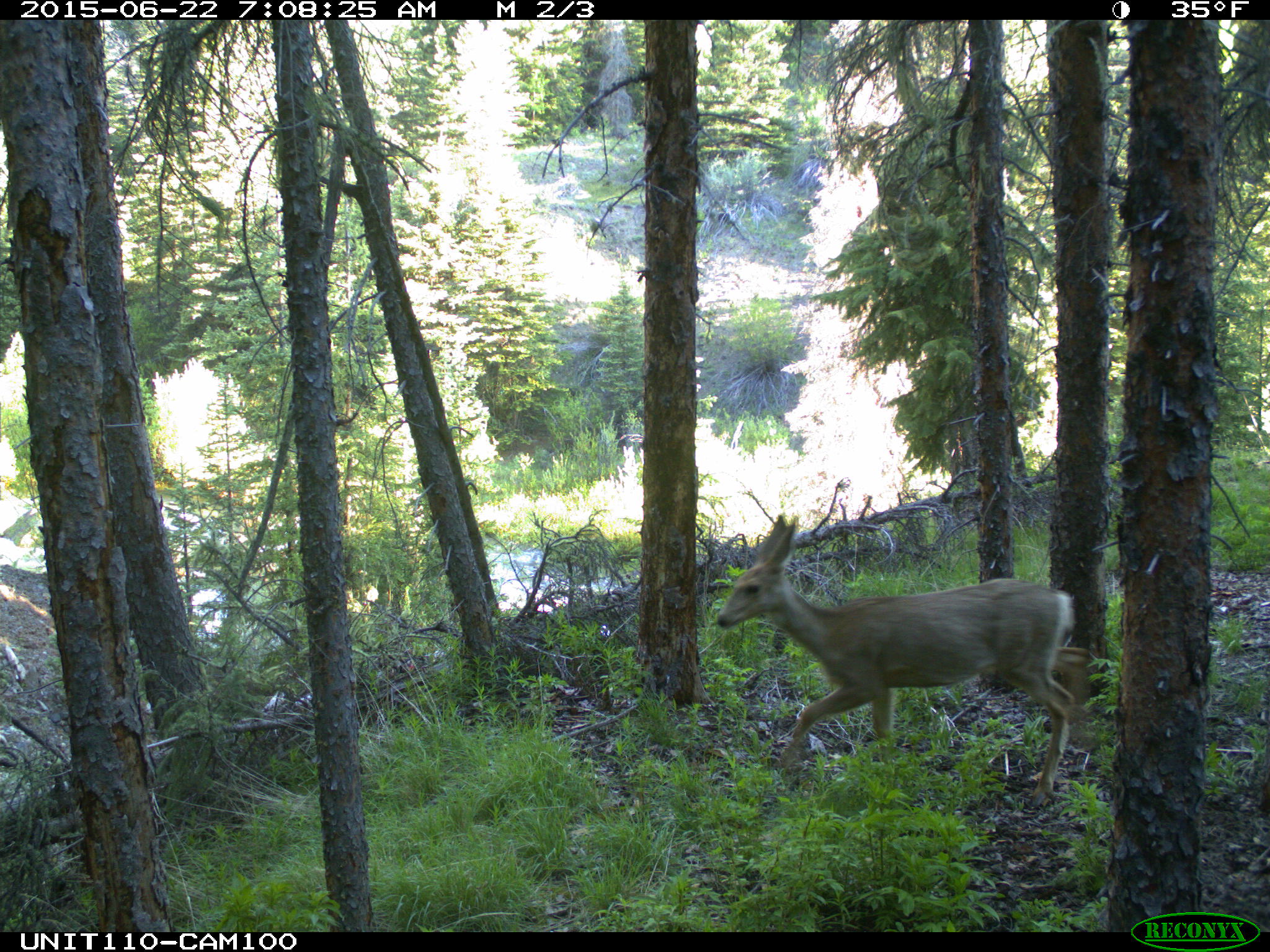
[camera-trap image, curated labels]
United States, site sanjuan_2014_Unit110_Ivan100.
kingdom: Animalia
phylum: Chordata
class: Mammalia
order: Artiodactyla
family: Cervidae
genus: Odocoileus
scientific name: Odocoileus hemionus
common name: mule deer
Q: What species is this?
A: Odocoileus hemionus (mule deer).